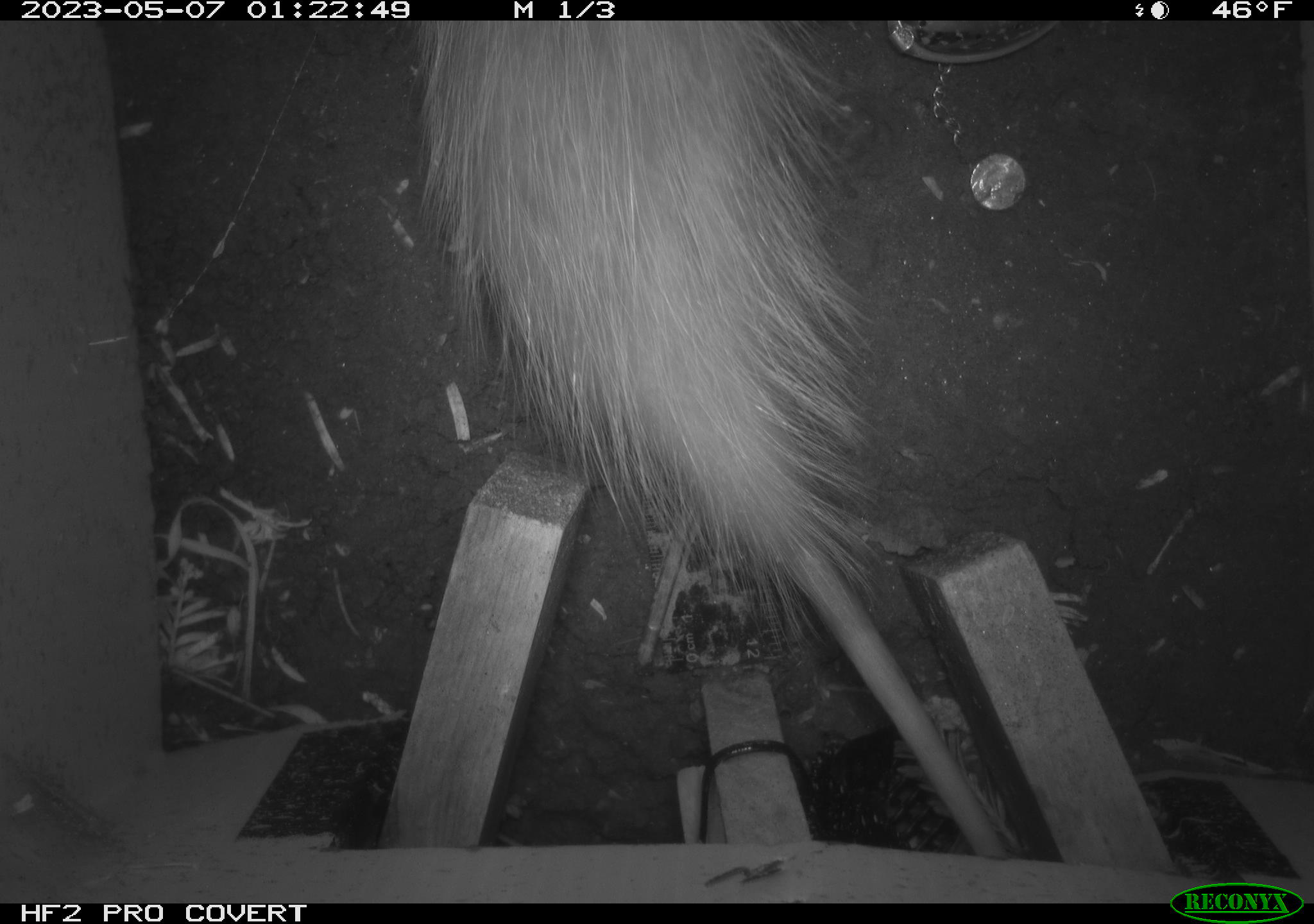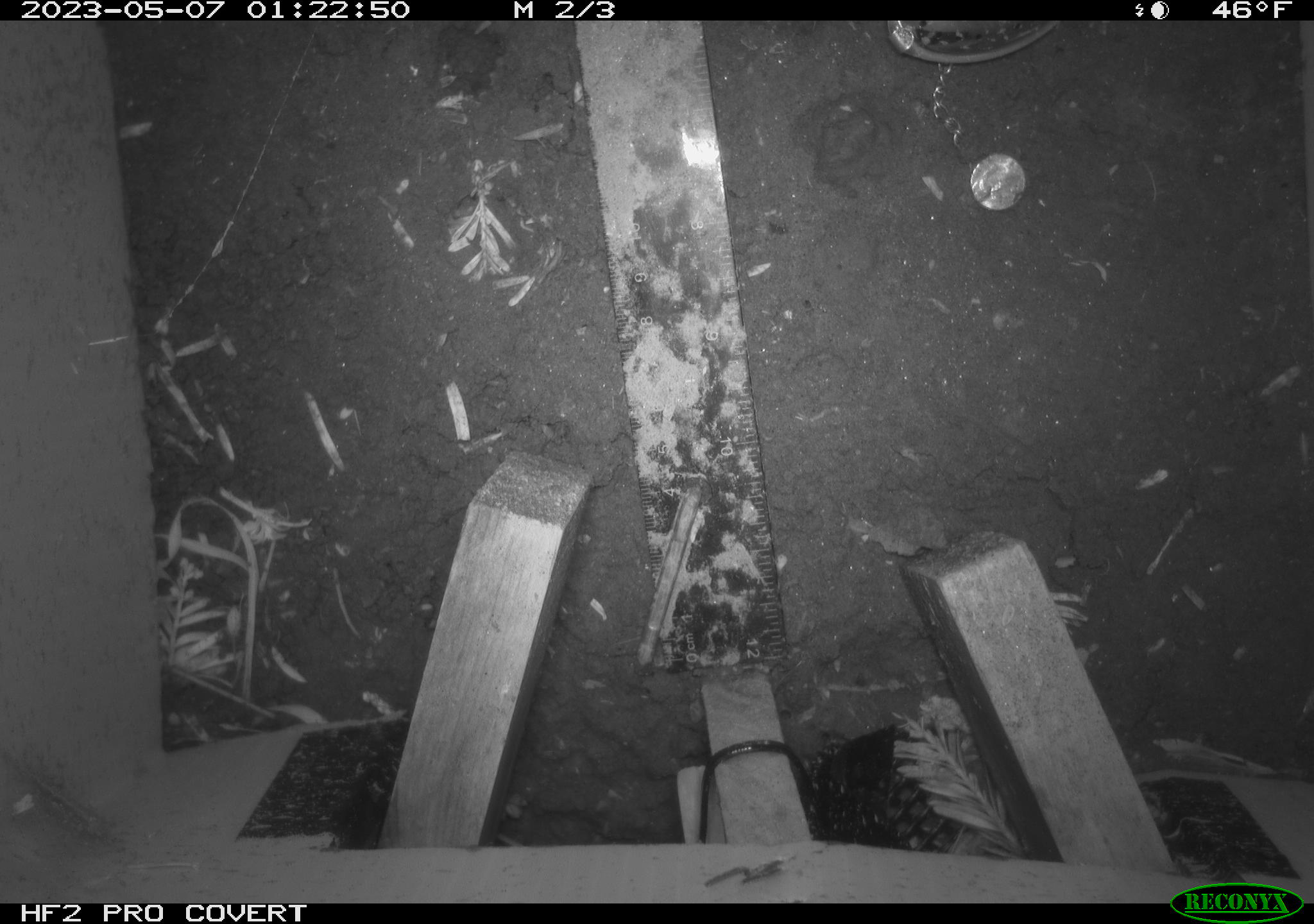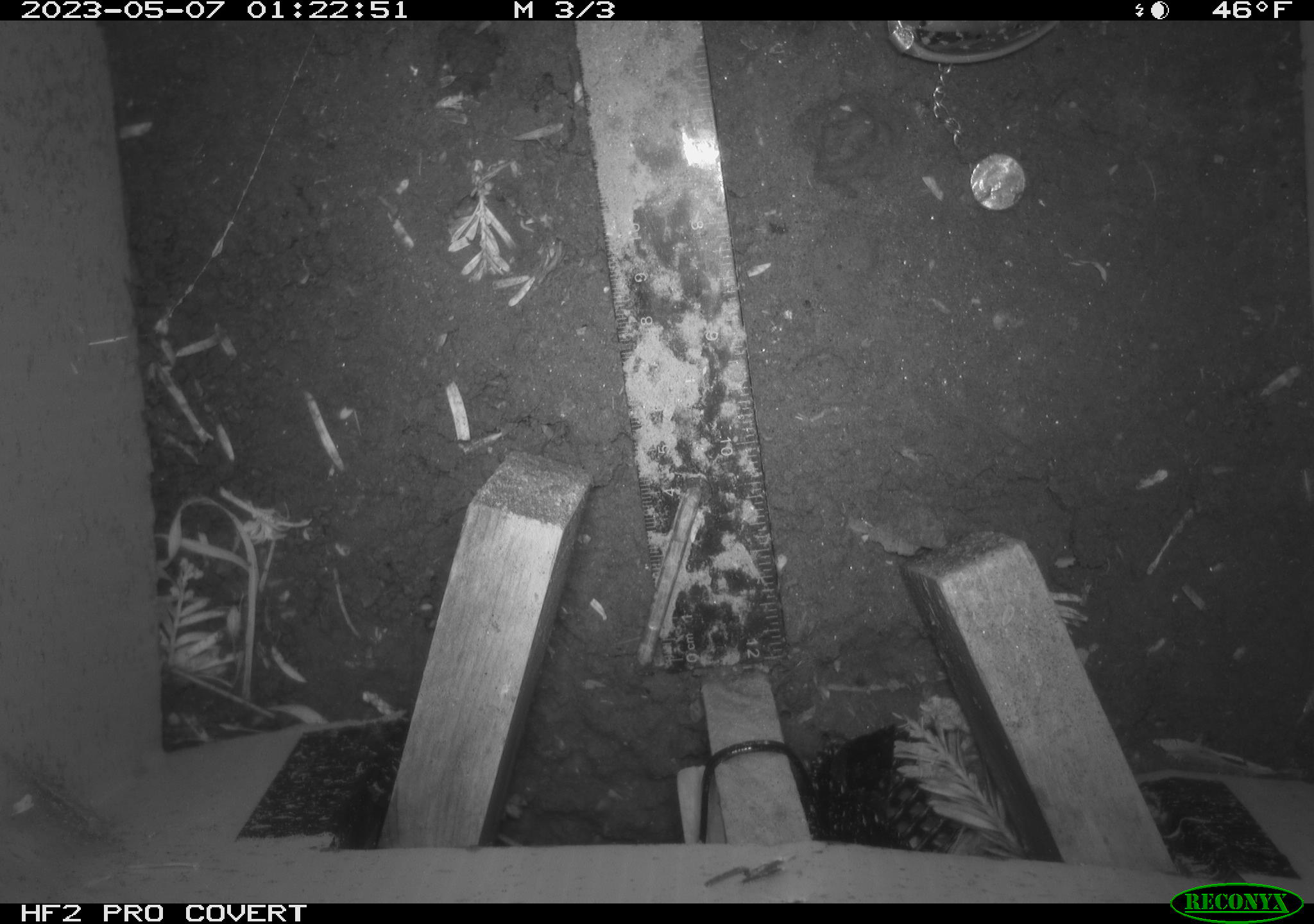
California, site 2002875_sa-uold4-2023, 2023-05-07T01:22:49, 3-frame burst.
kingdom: Animalia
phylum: Chordata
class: Mammalia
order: Didelphimorphia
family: Didelphidae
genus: Didelphis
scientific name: Didelphis virginiana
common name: virginia opossum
Virginia opossum (Didelphis virginiana).